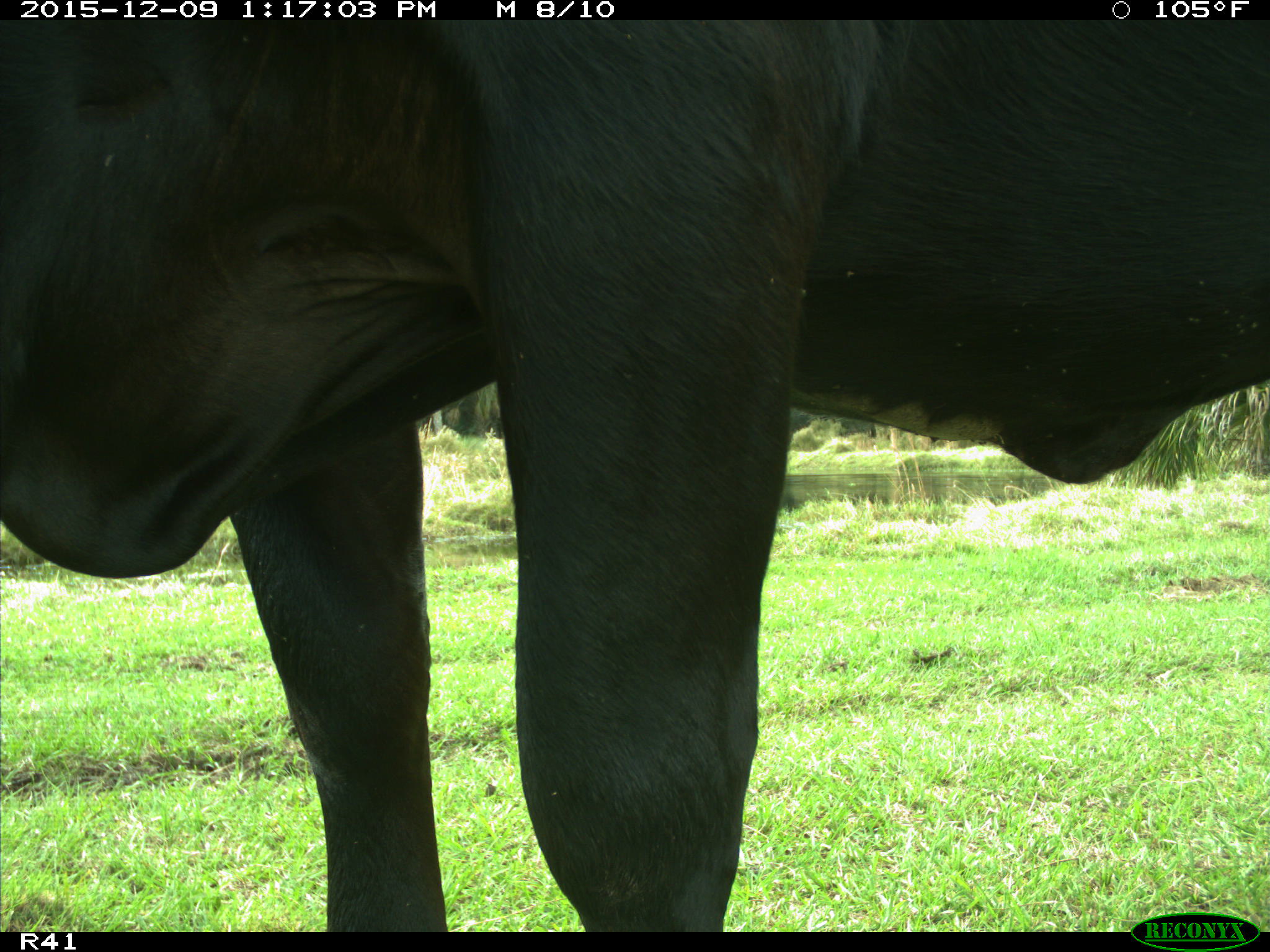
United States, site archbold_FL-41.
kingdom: Animalia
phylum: Chordata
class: Mammalia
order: Artiodactyla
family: Bovidae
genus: Bos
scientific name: Bos taurus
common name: domestic cow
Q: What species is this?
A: Bos taurus (domestic cow).